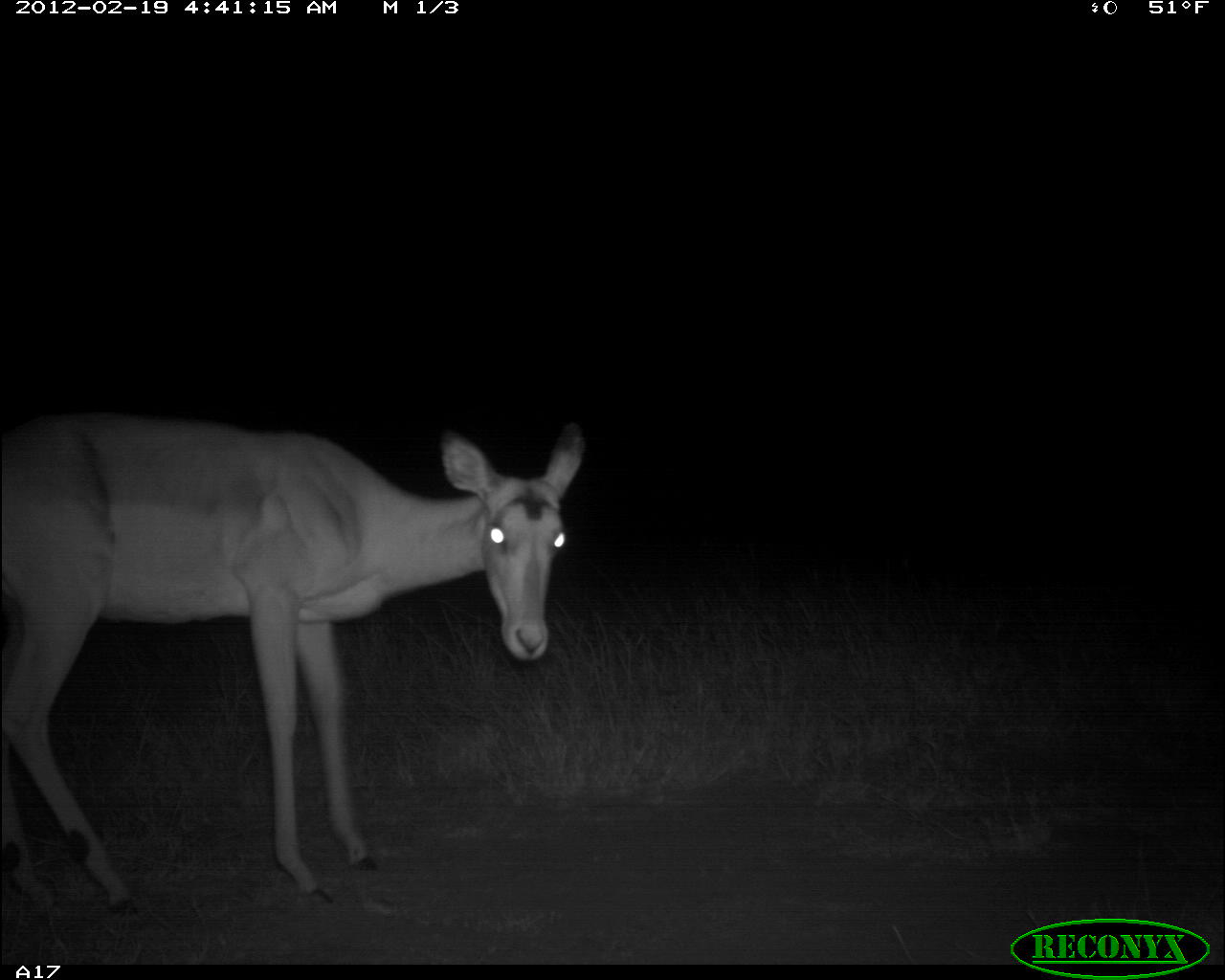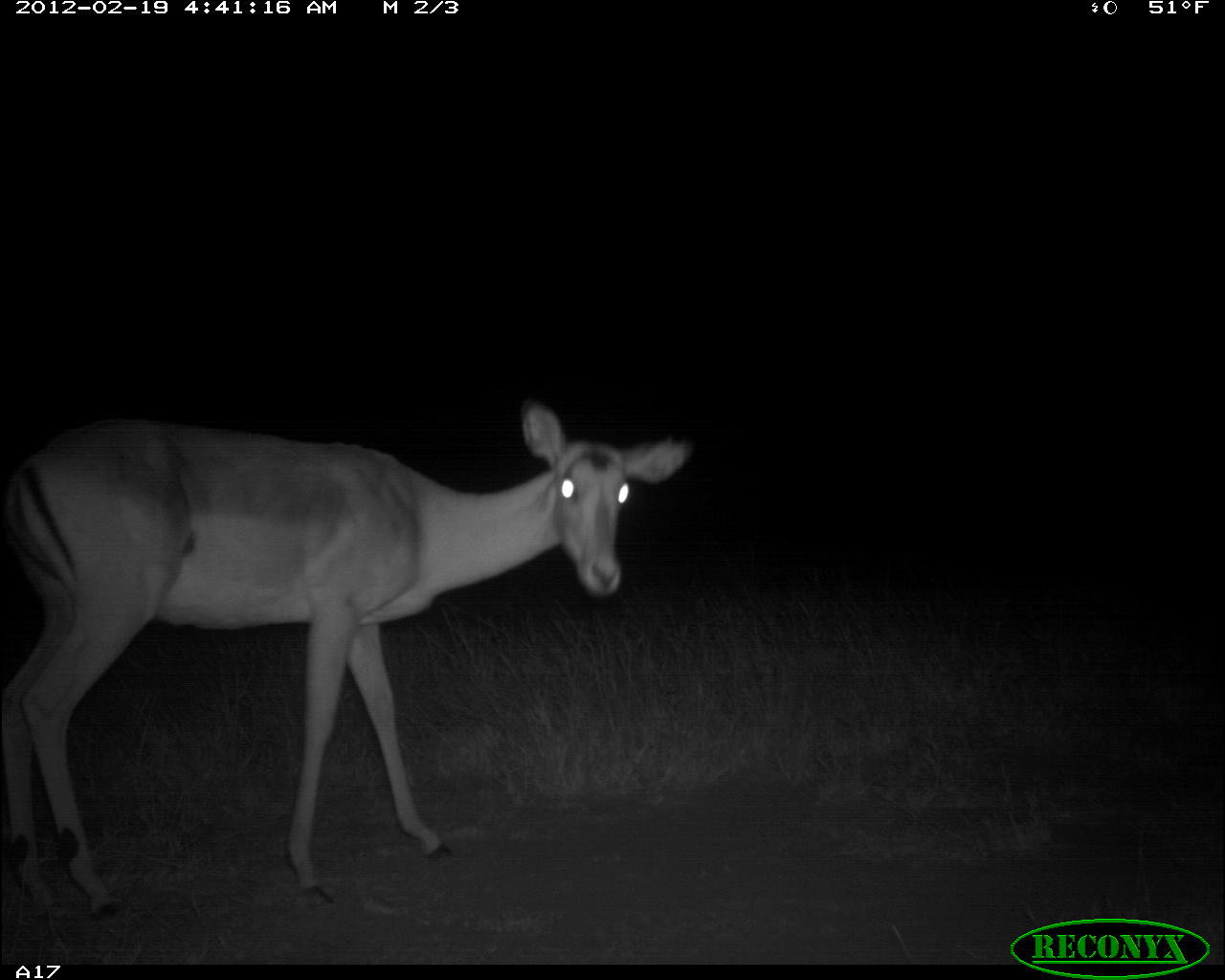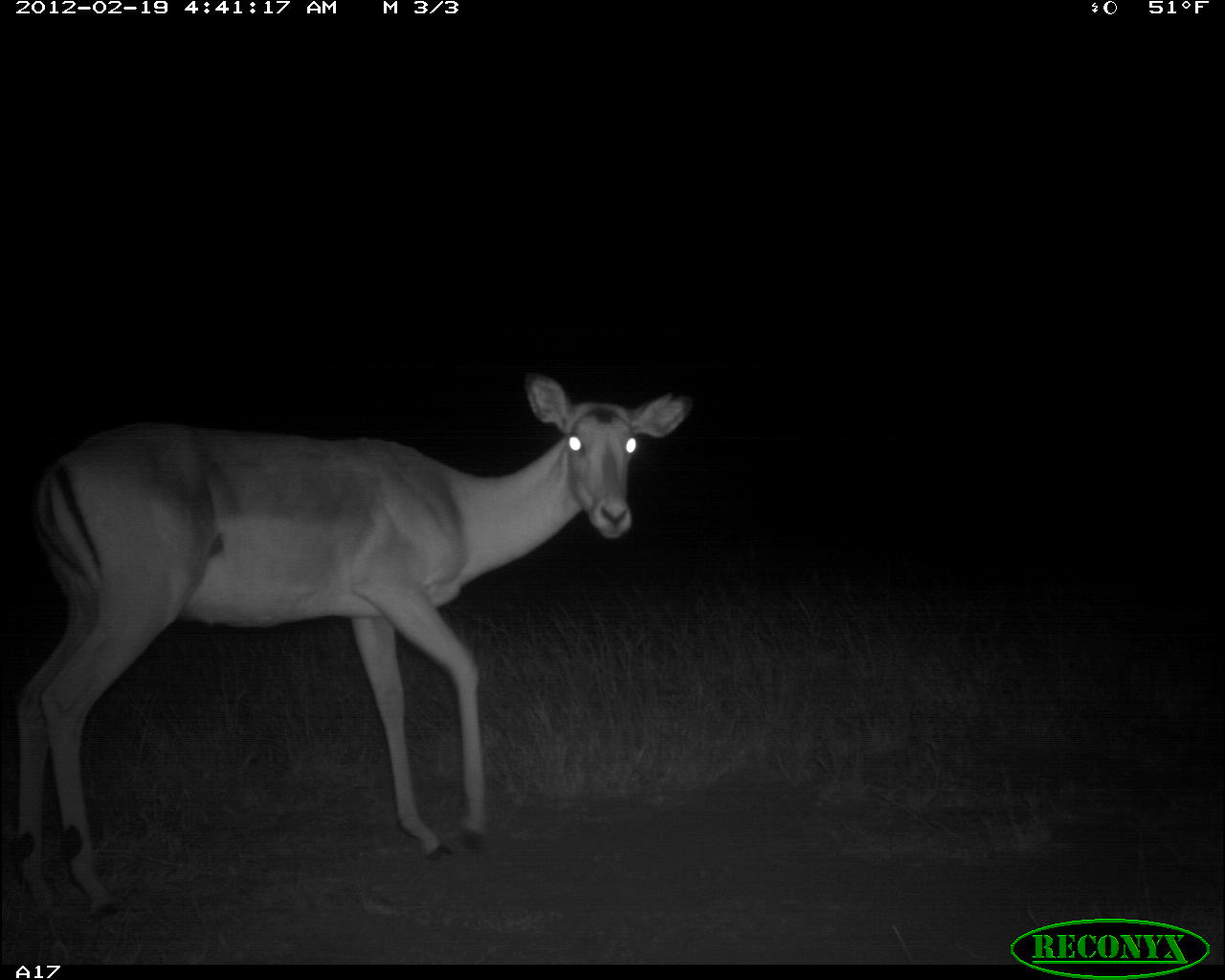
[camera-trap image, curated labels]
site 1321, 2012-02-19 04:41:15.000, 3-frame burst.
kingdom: Animalia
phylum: Chordata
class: Mammalia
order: Artiodactyla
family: Bovidae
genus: Aepyceros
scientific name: Aepyceros melampus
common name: impala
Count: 1.